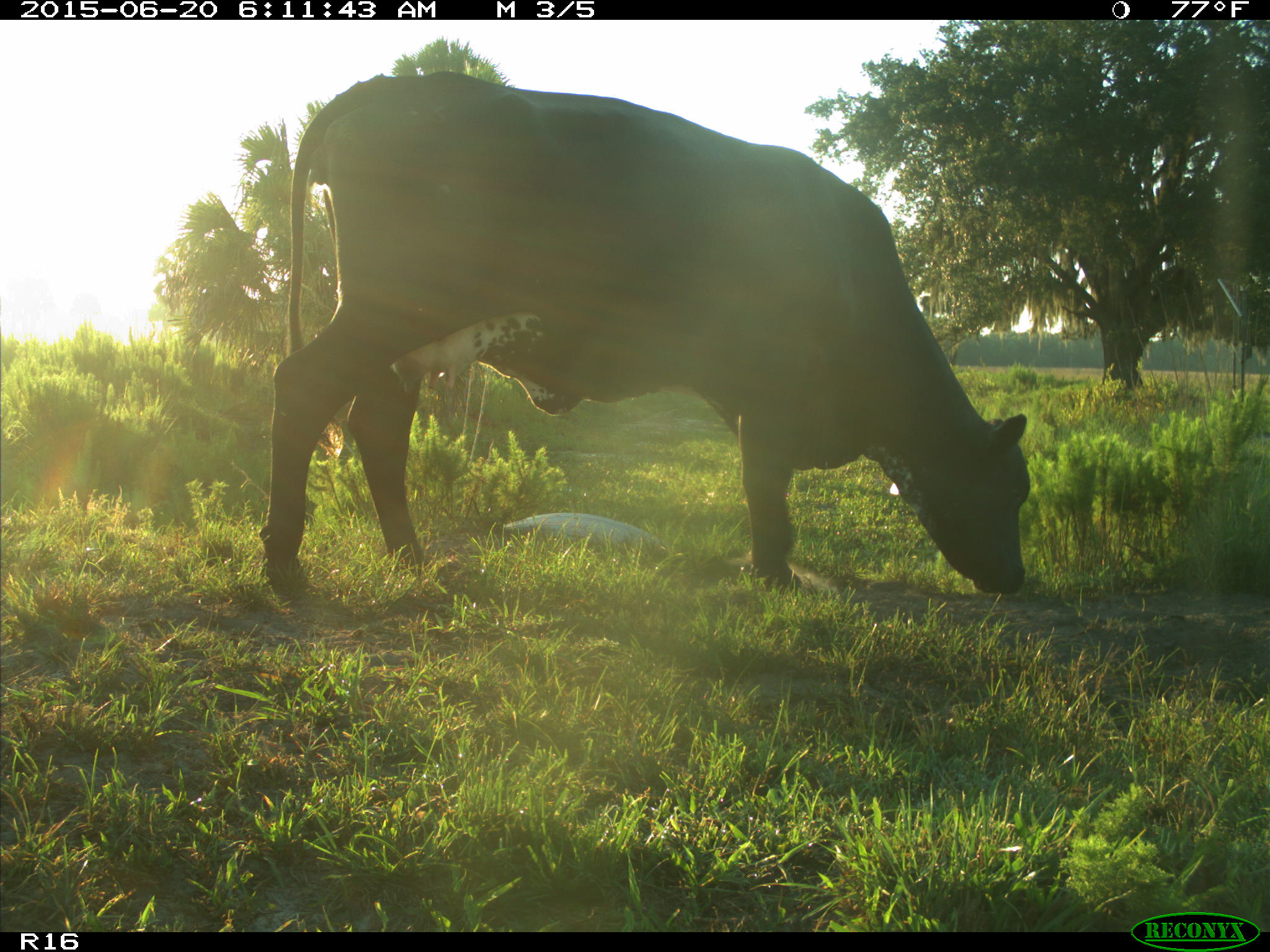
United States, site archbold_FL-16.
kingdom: Animalia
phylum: Chordata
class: Mammalia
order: Artiodactyla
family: Bovidae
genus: Bos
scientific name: Bos taurus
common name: domestic cow